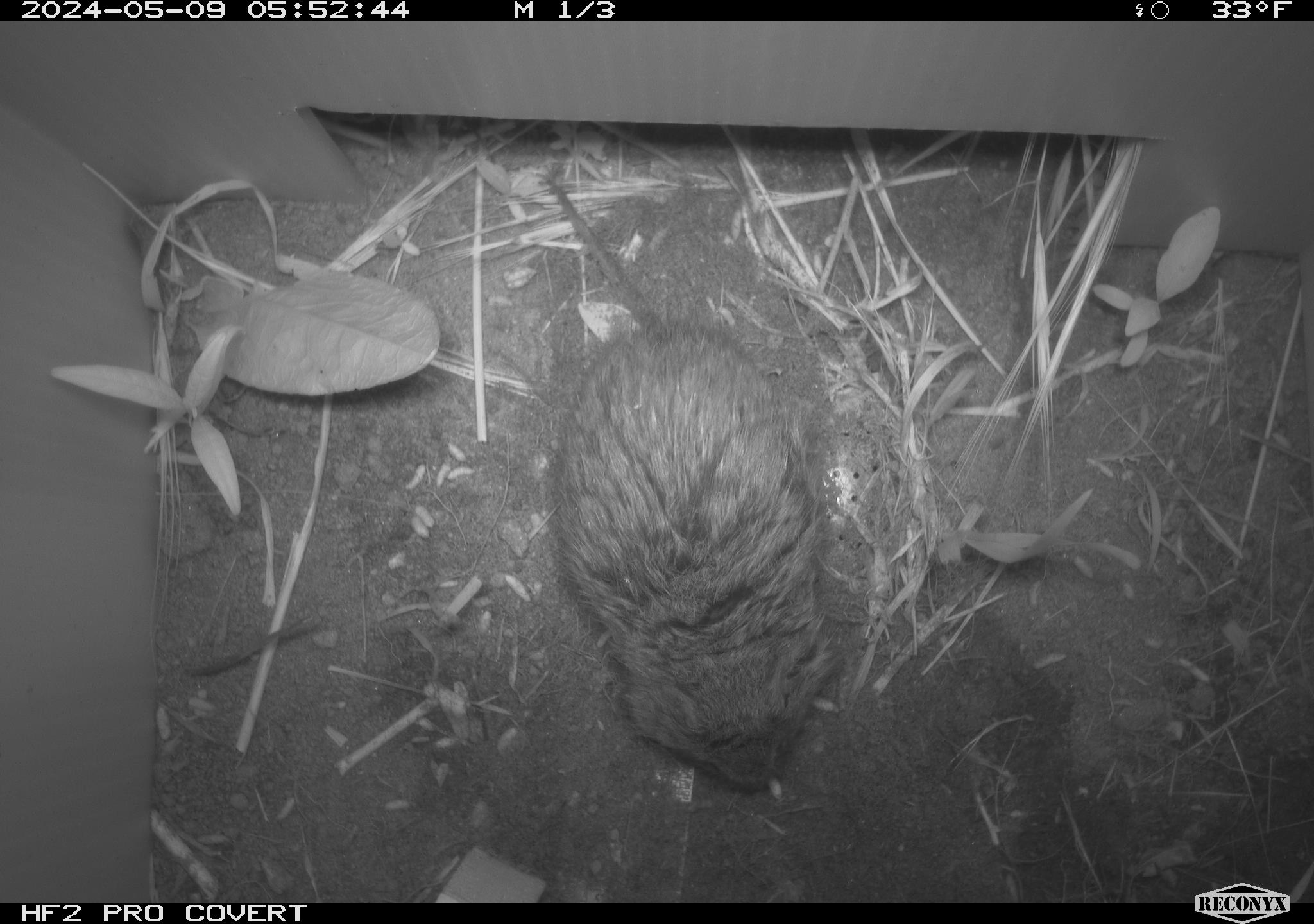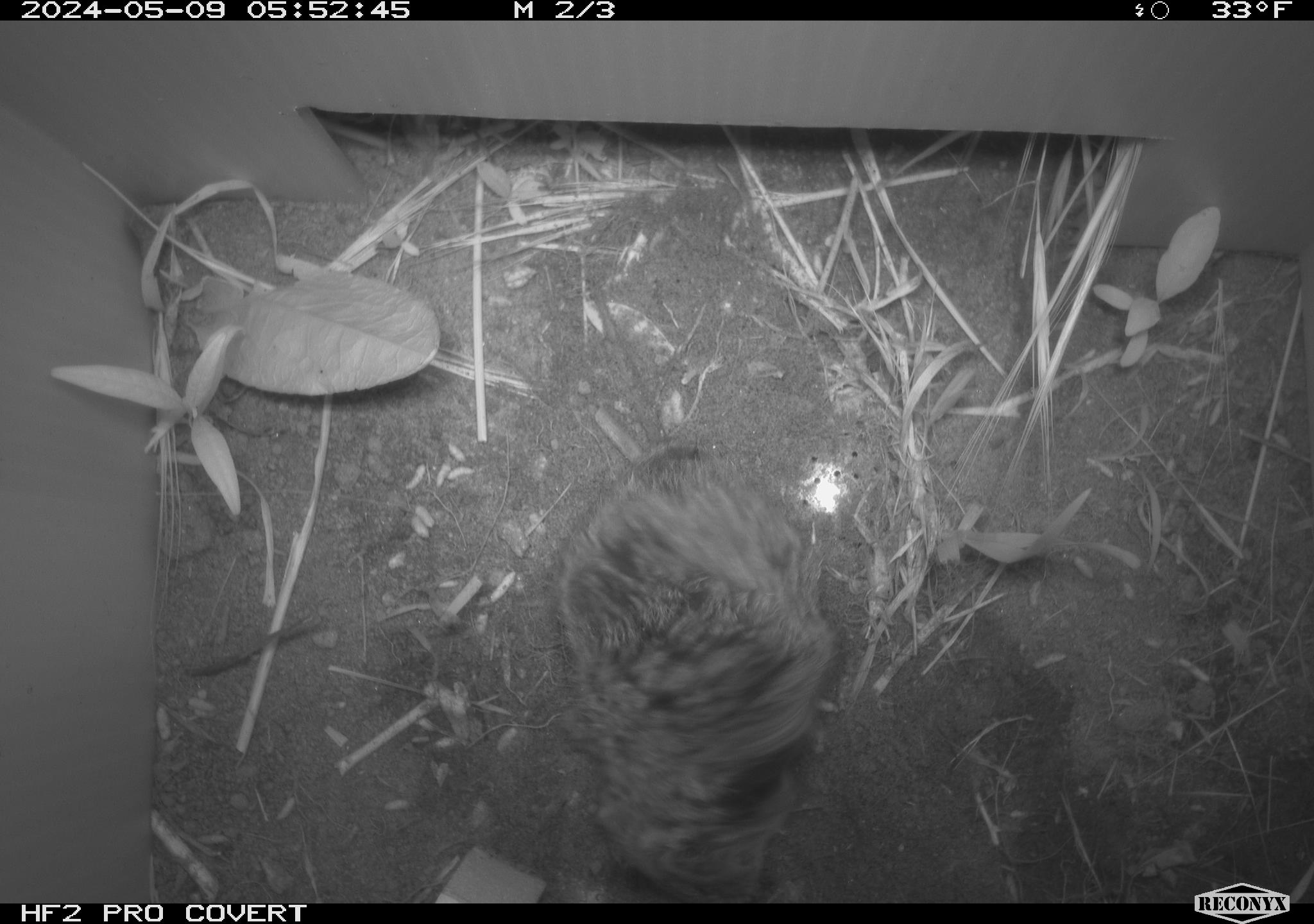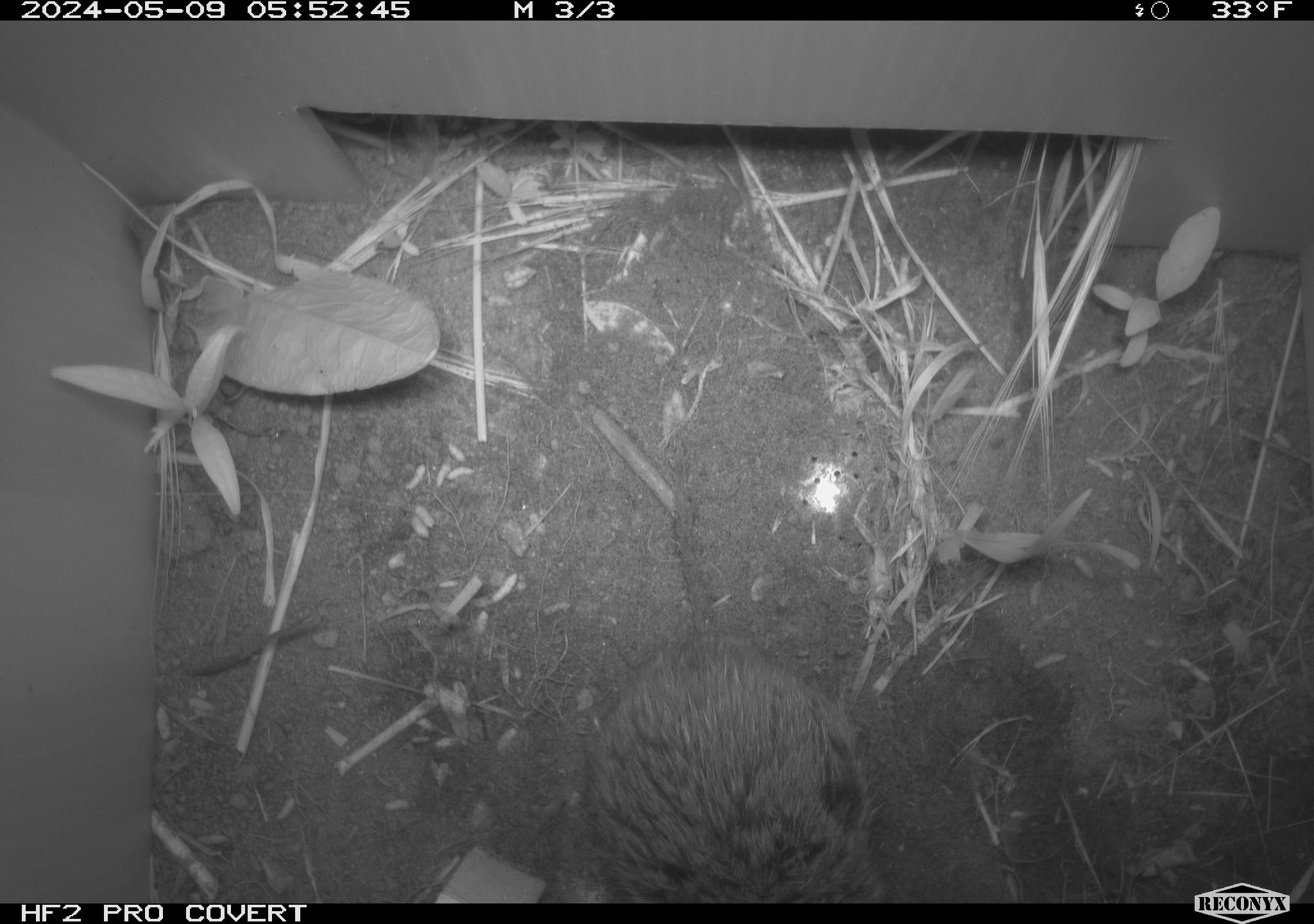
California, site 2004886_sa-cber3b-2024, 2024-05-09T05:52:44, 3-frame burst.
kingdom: Animalia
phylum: Chordata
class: Mammalia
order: Rodentia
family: Cricetidae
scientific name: Arvicolinae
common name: voles, lemmings, and muskrats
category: arvicolinae subfamily